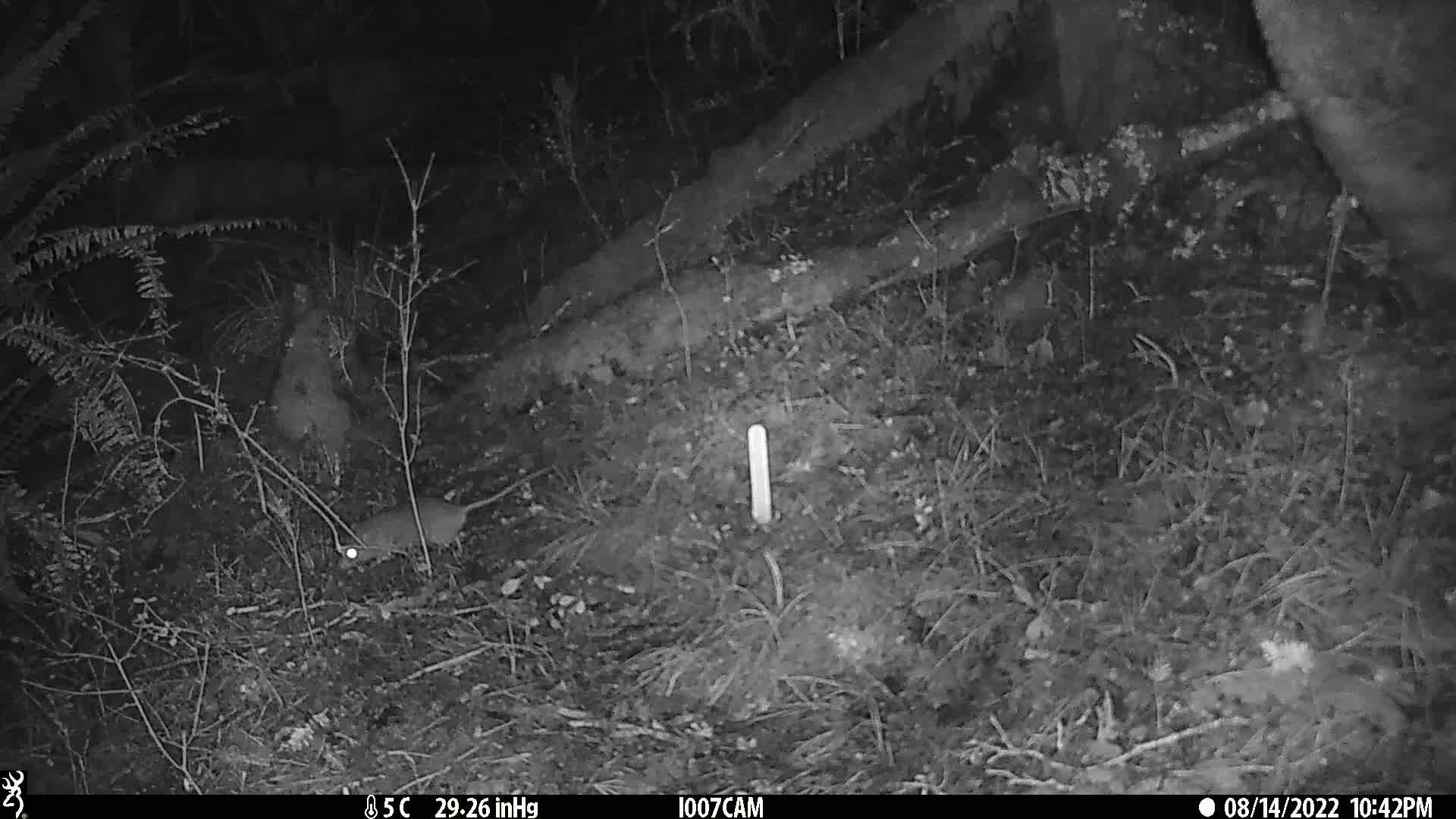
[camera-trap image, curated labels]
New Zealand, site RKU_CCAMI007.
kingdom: Animalia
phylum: Chordata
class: Mammalia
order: Rodentia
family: Muridae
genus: Rattus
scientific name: Rattus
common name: rat